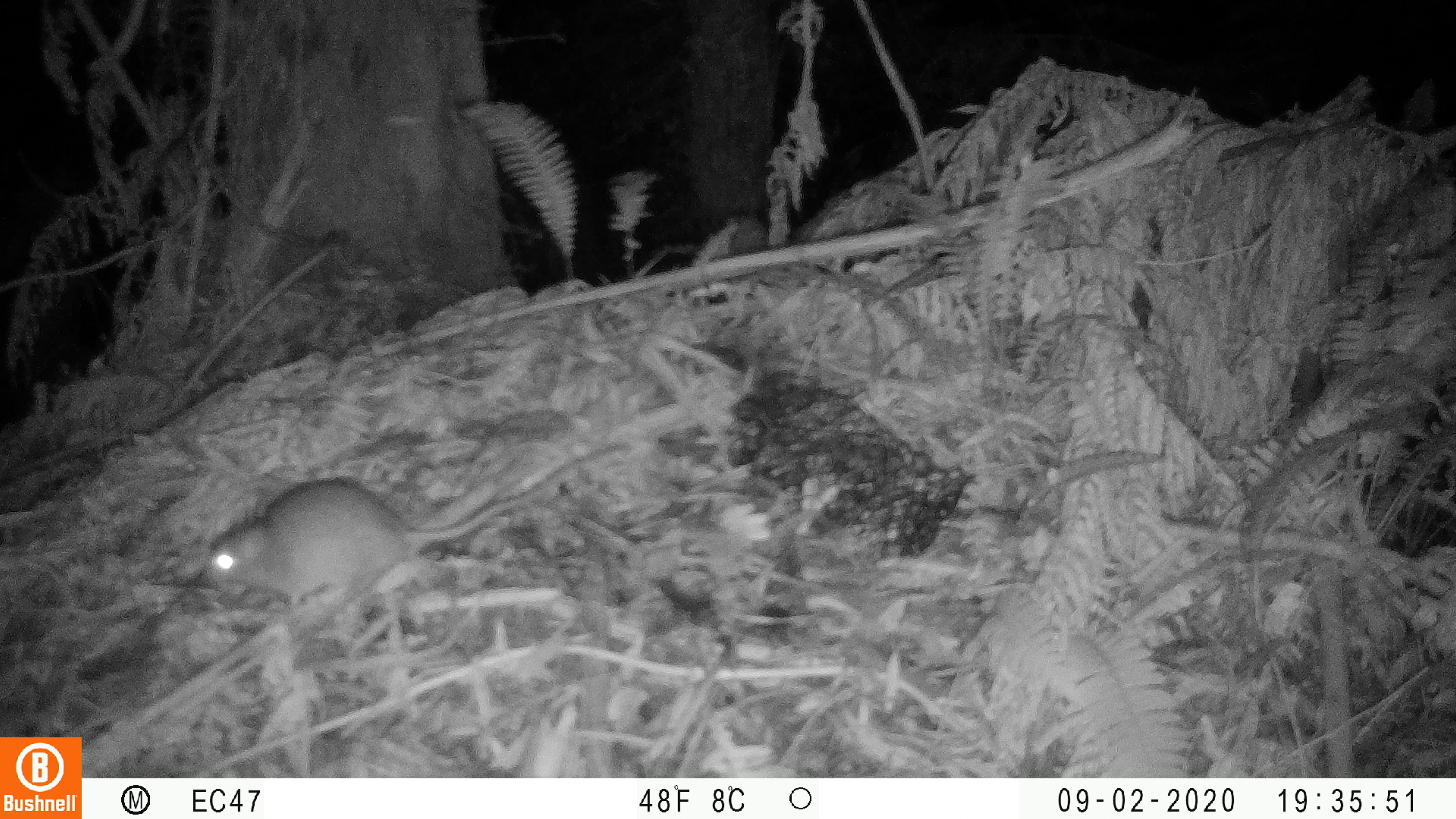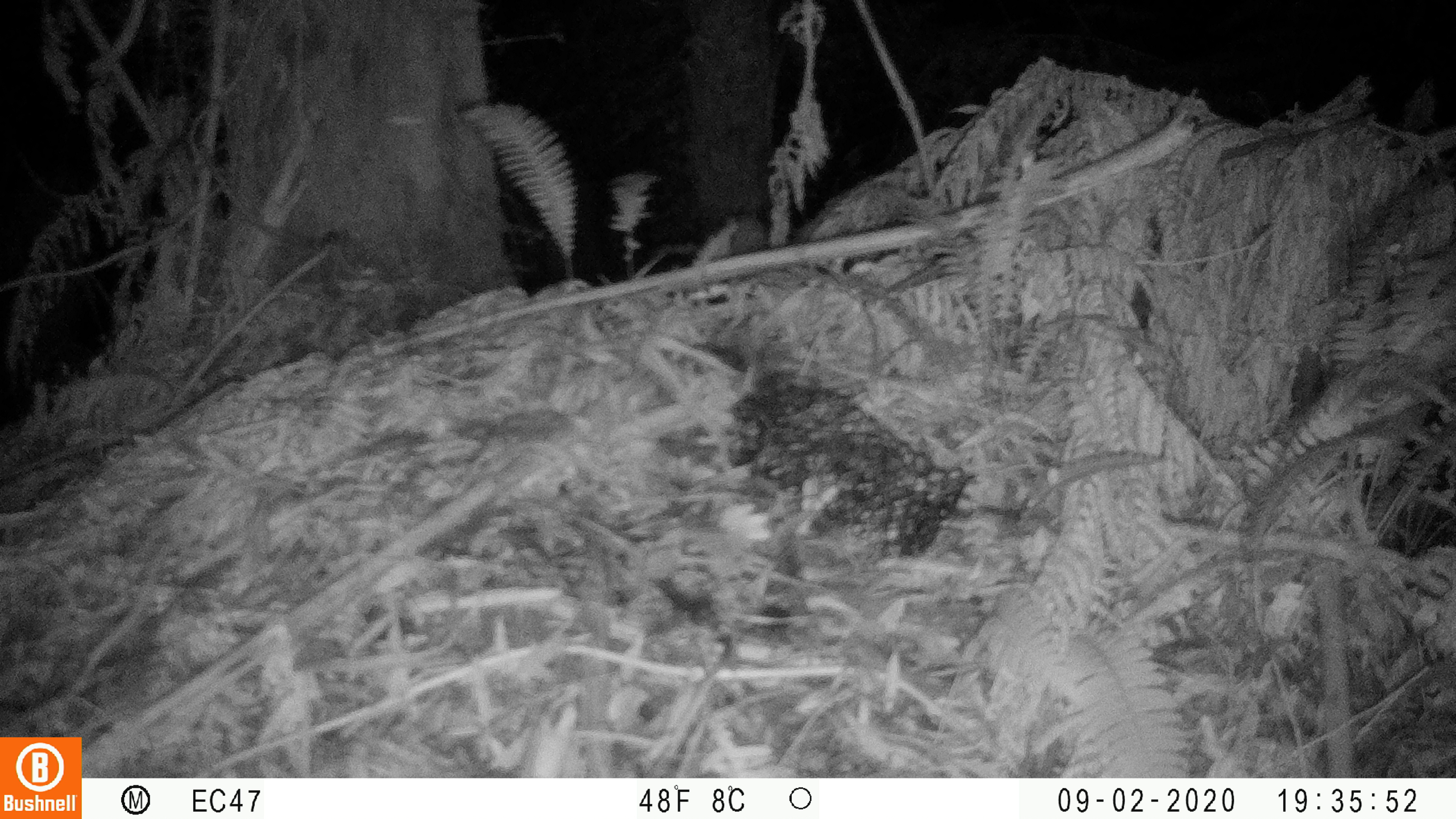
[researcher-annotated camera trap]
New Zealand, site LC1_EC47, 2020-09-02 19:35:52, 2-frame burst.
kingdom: Animalia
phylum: Chordata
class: Mammalia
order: Rodentia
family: Muridae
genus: Rattus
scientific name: Rattus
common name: rat